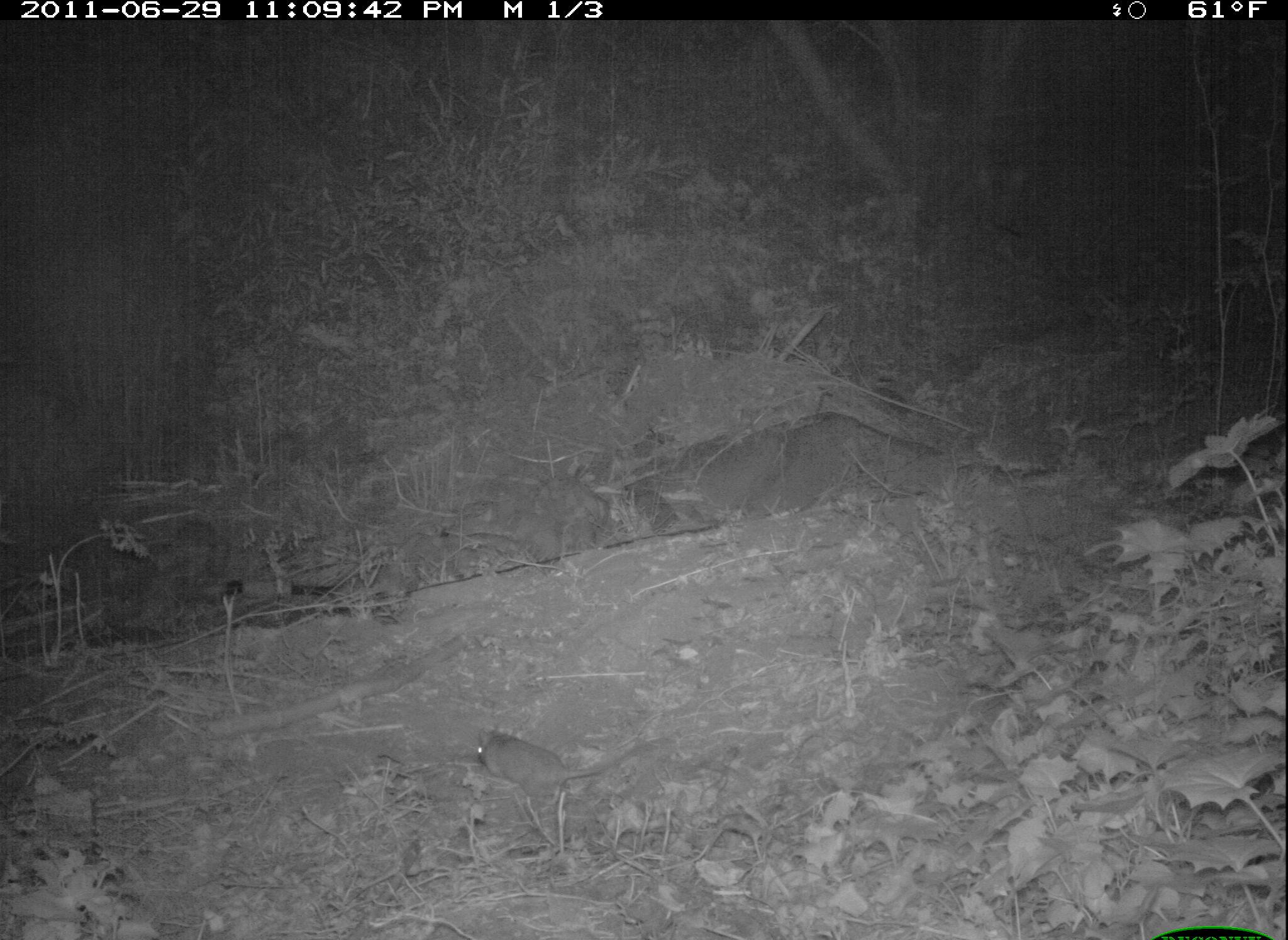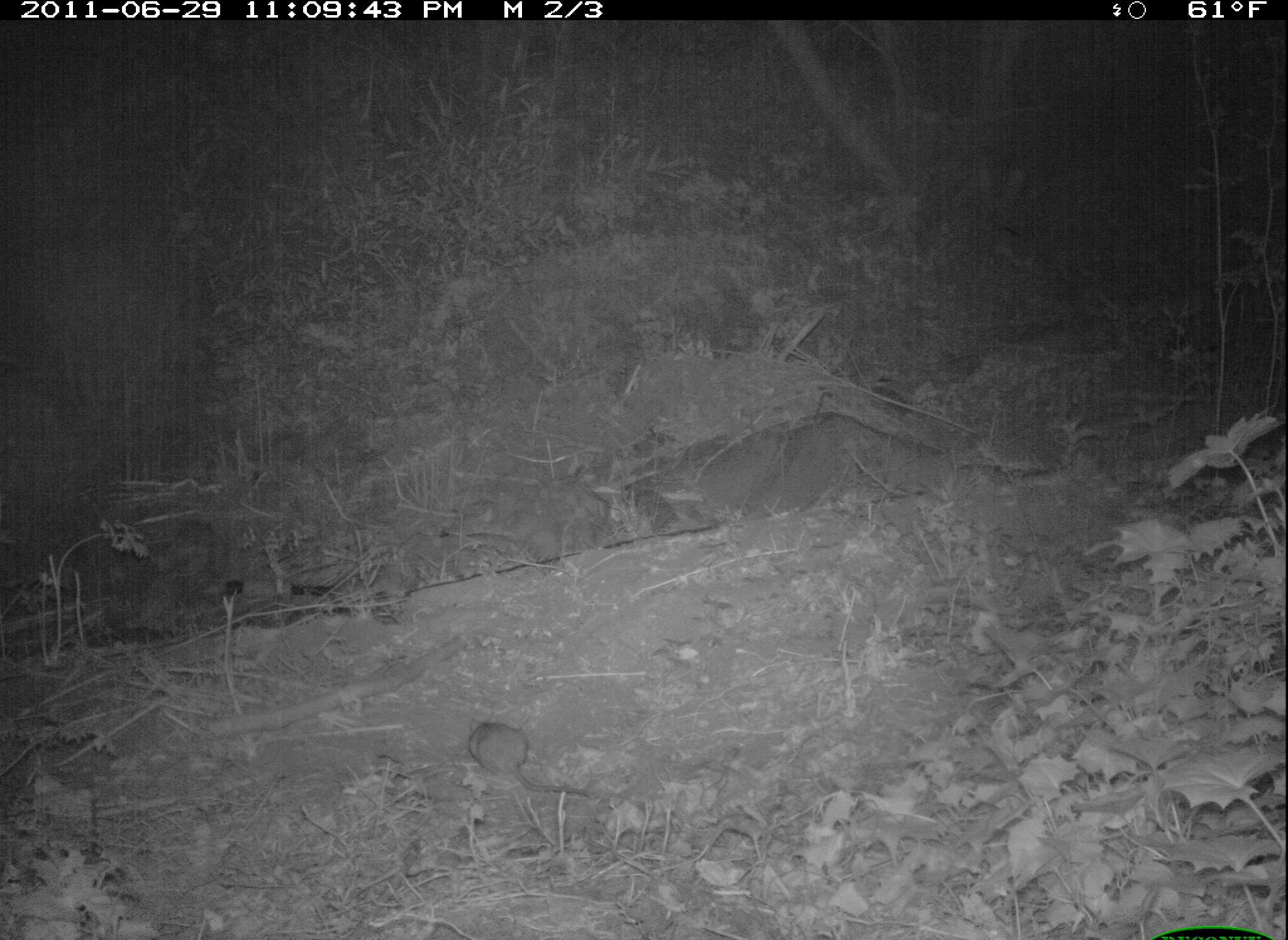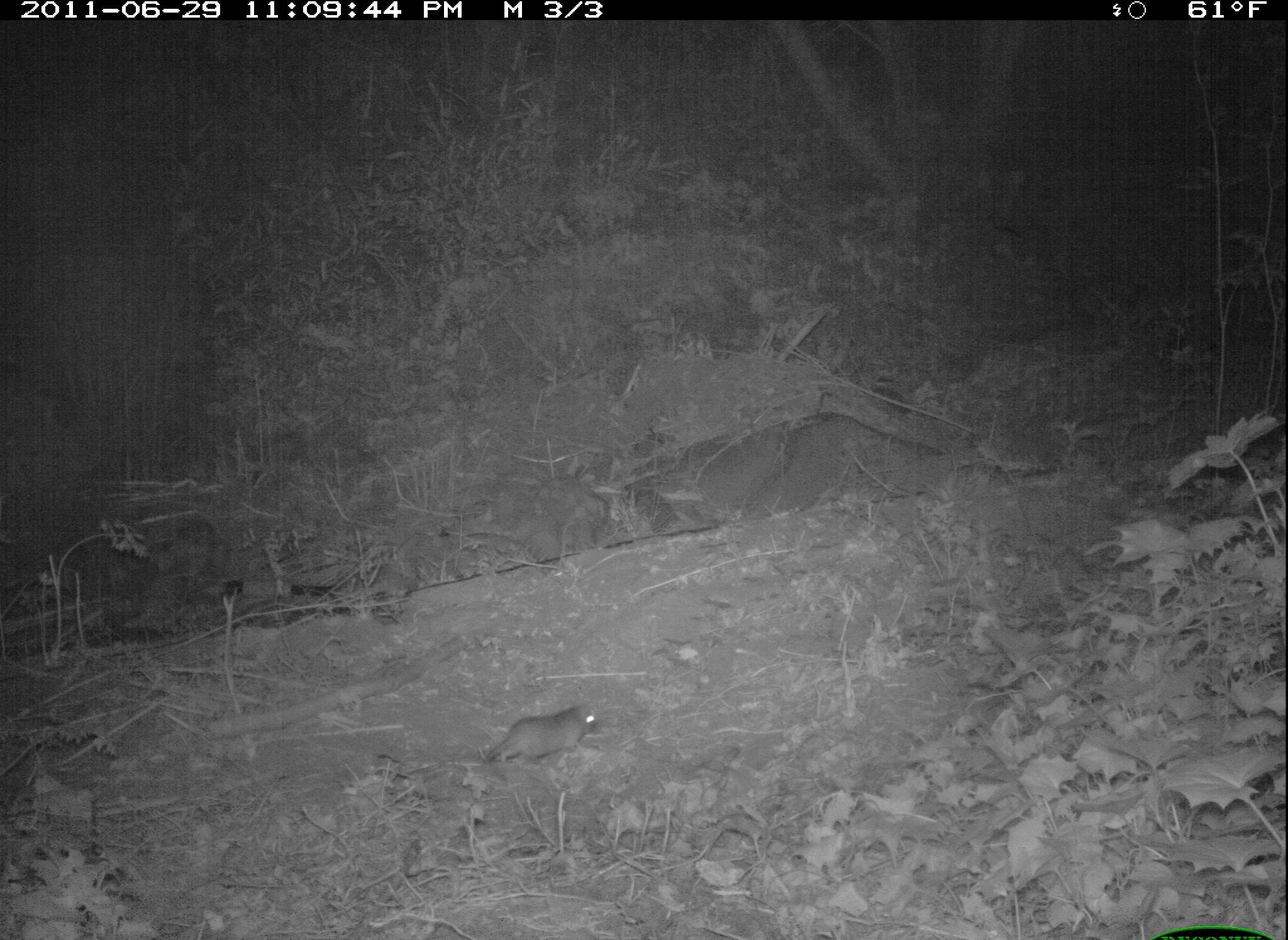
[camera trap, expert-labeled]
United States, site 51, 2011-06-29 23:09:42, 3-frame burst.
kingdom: Animalia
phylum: Chordata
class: Mammalia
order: Rodentia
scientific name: Rodentia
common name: rodent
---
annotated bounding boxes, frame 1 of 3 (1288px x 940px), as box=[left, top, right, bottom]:
rodent: box=[469, 710, 649, 833]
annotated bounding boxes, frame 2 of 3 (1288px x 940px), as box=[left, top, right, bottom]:
rodent: box=[460, 709, 592, 802]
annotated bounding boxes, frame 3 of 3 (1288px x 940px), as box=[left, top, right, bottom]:
rodent: box=[472, 693, 610, 781]